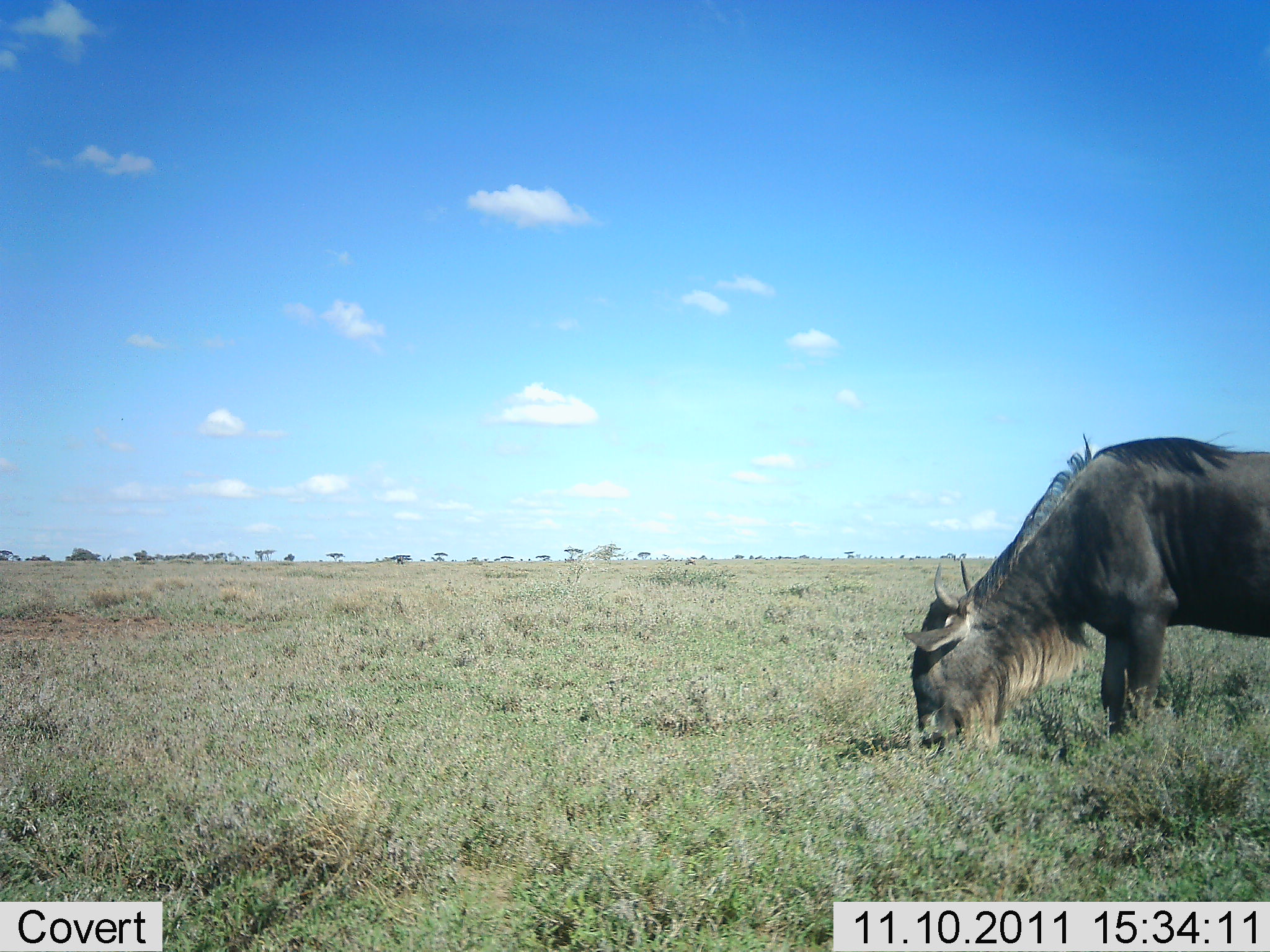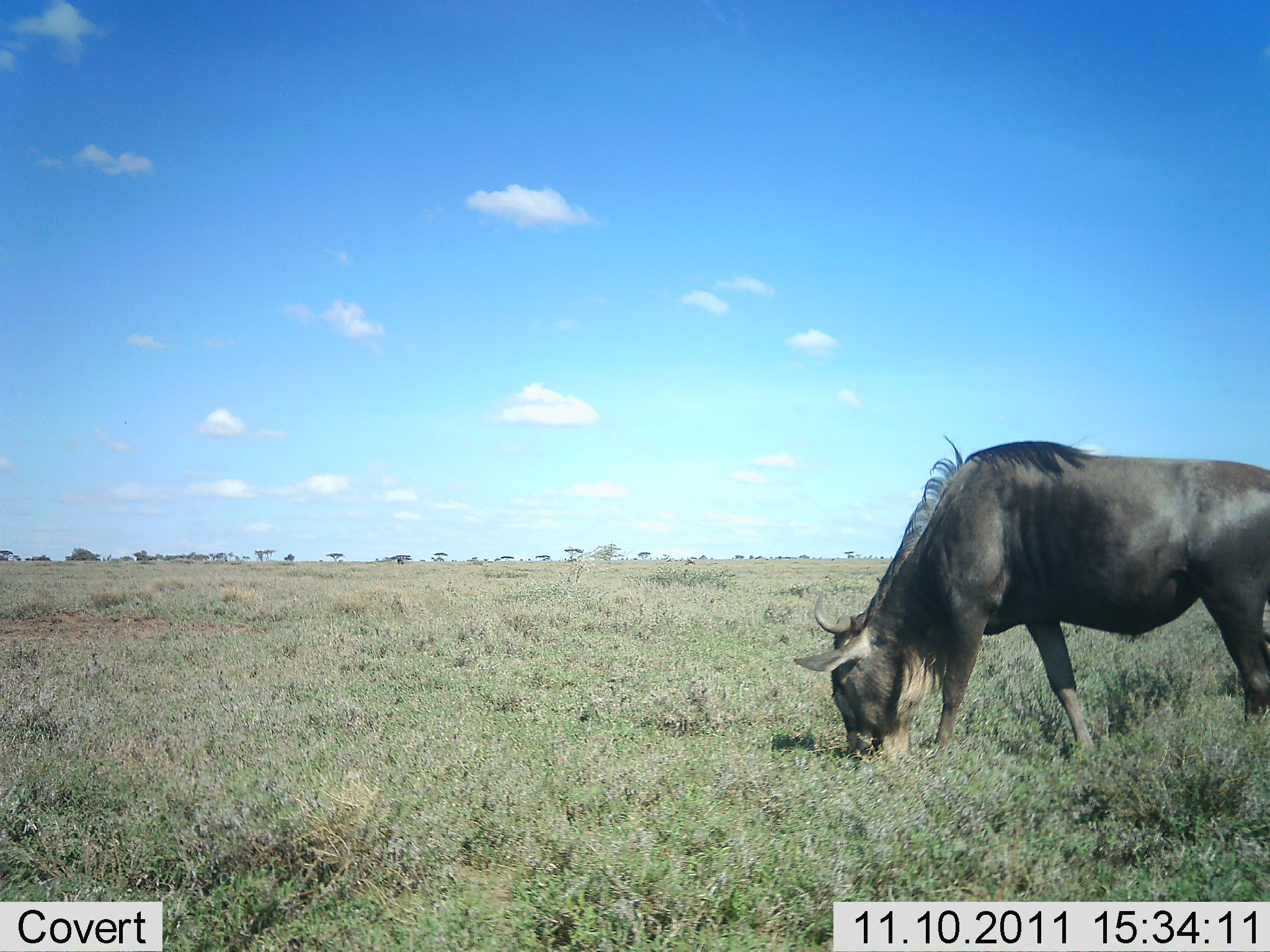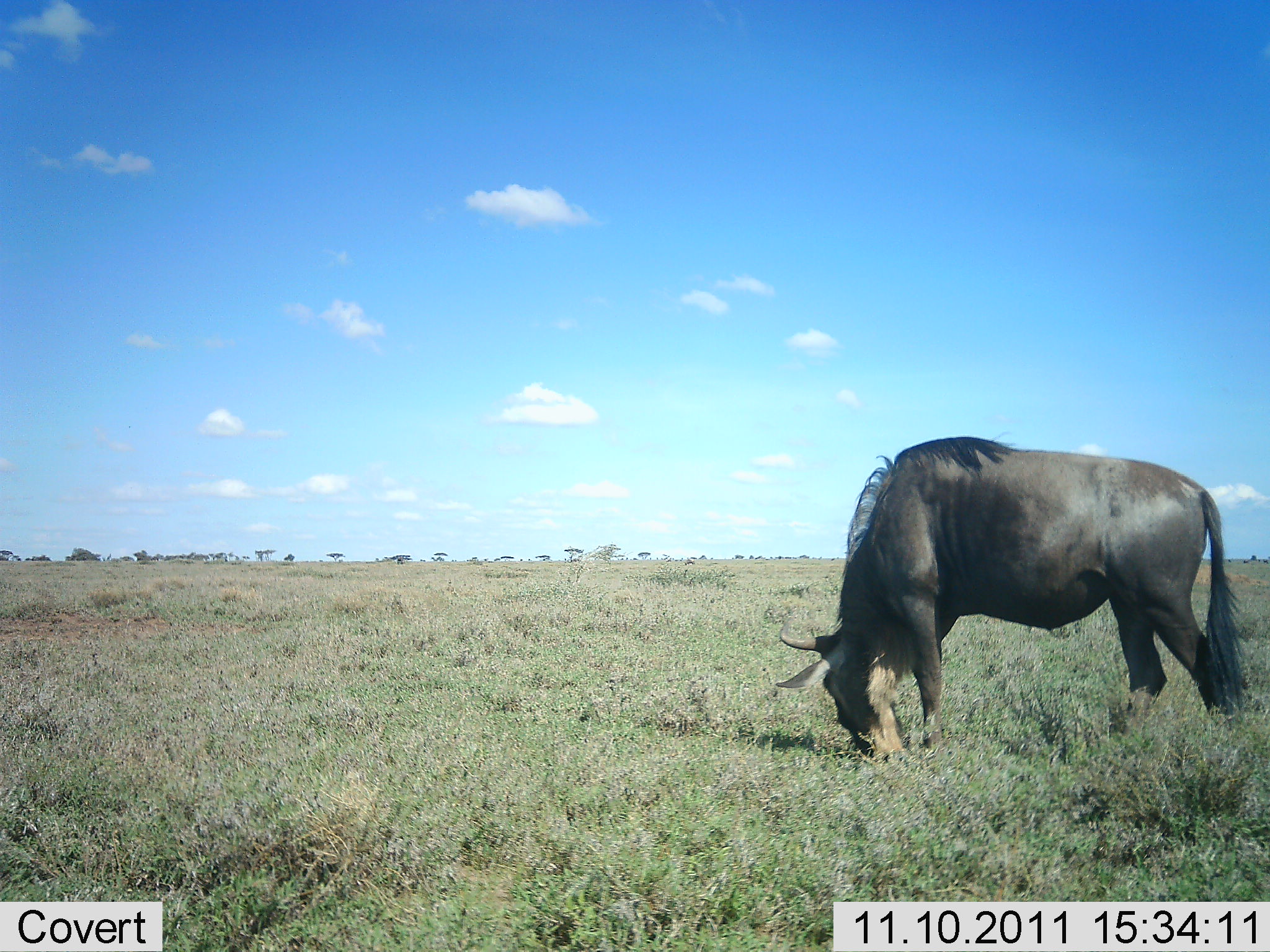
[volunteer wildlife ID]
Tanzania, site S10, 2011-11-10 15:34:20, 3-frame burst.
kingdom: Animalia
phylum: Chordata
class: Mammalia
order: Artiodactyla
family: Bovidae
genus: Connochaetes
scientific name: Connochaetes taurinus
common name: blue wildebeest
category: wildebeest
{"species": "wildebeest (blue wildebeest) (Connochaetes taurinus)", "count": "1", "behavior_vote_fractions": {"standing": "0%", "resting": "0%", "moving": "8%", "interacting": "0%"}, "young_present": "0%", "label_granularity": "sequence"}